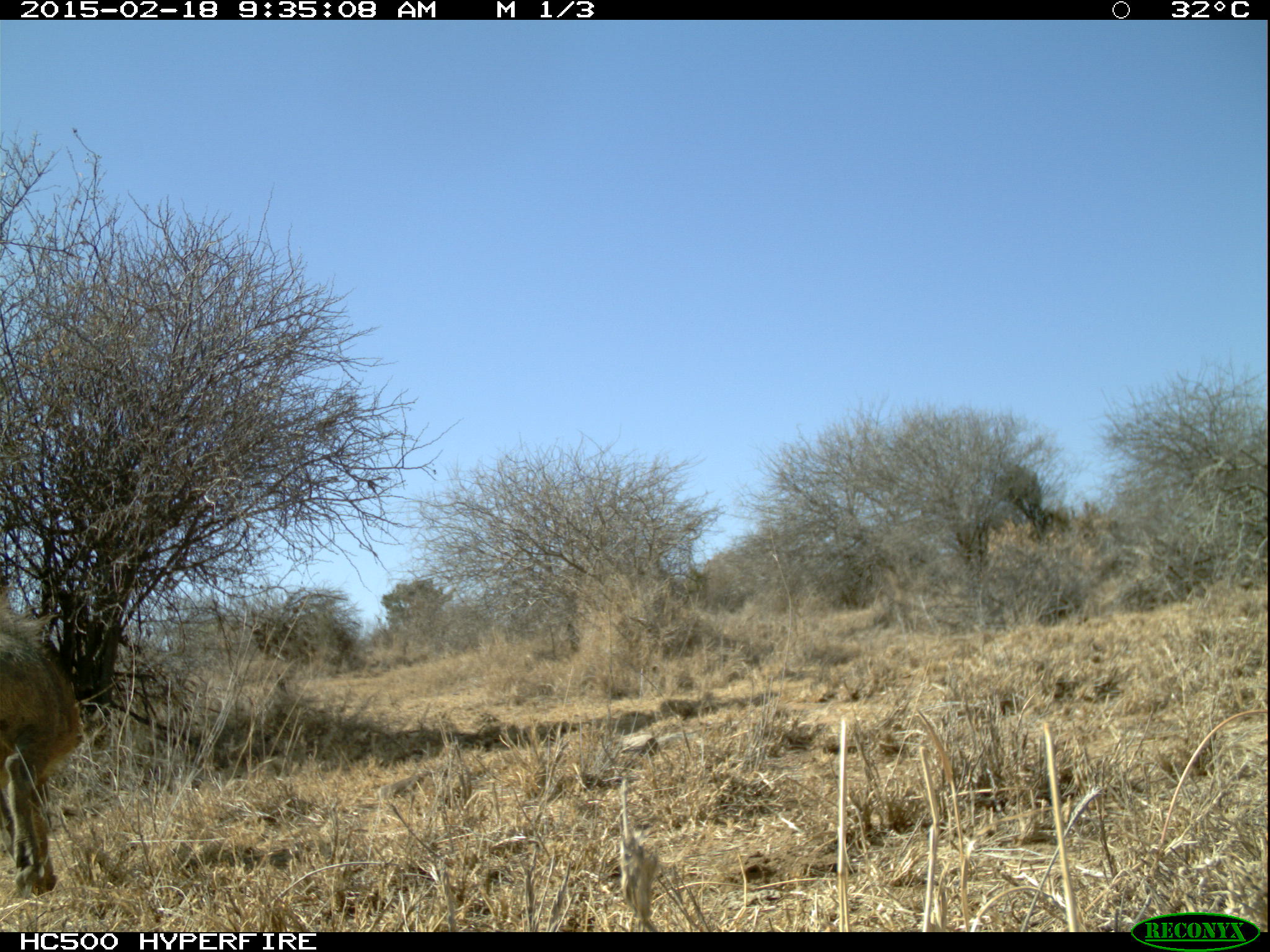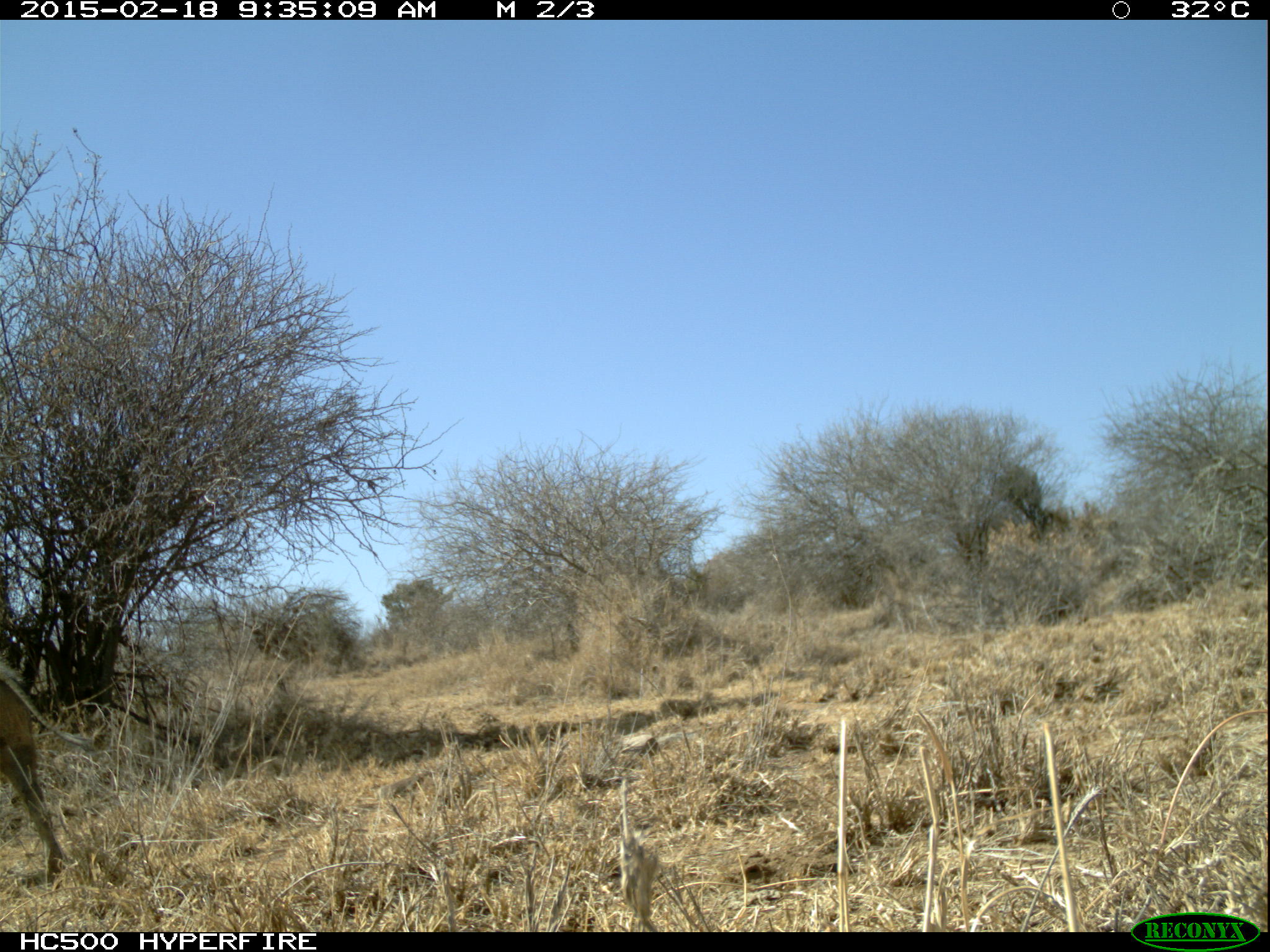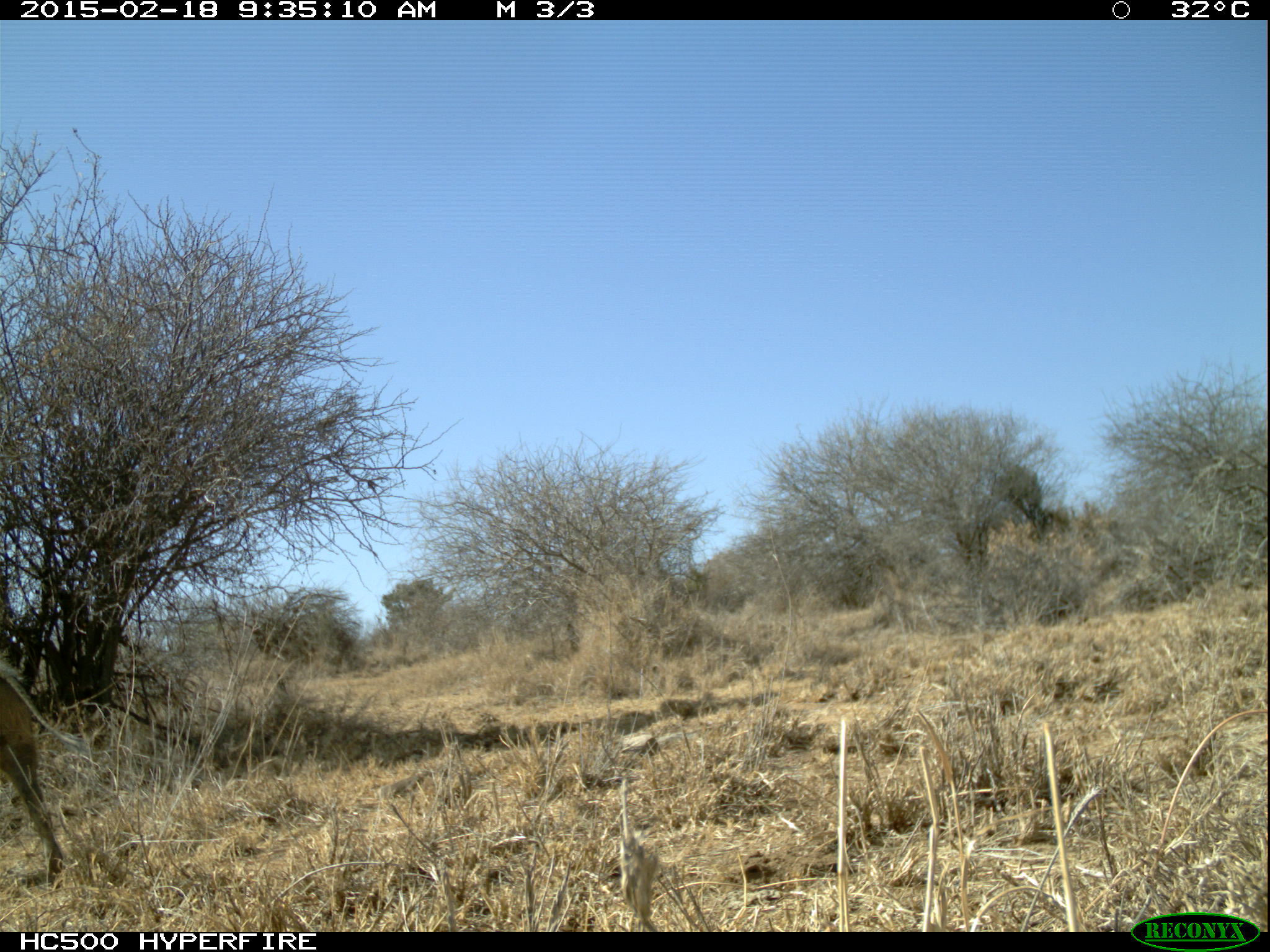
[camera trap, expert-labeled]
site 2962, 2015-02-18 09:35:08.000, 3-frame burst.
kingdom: Animalia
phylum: Chordata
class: Mammalia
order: Artiodactyla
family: Suidae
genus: Phacochoerus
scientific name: Phacochoerus africanus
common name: common warthog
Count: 1.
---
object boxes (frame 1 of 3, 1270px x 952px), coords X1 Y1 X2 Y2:
phacochoerus africanus: 3 575 83 891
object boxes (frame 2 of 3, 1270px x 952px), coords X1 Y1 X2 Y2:
phacochoerus africanus: 1 660 61 875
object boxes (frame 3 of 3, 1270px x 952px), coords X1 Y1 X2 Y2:
phacochoerus africanus: 1 658 59 881